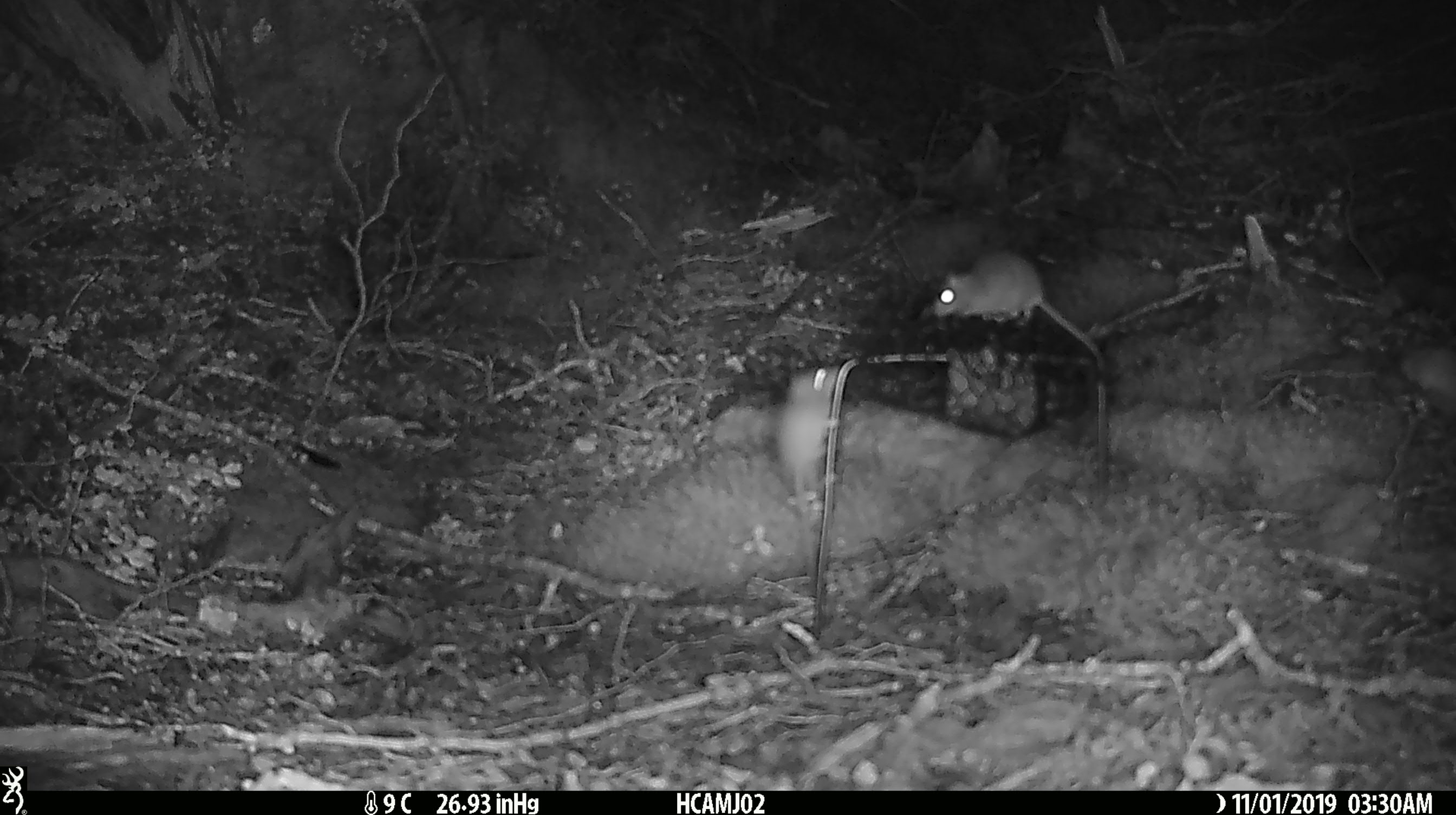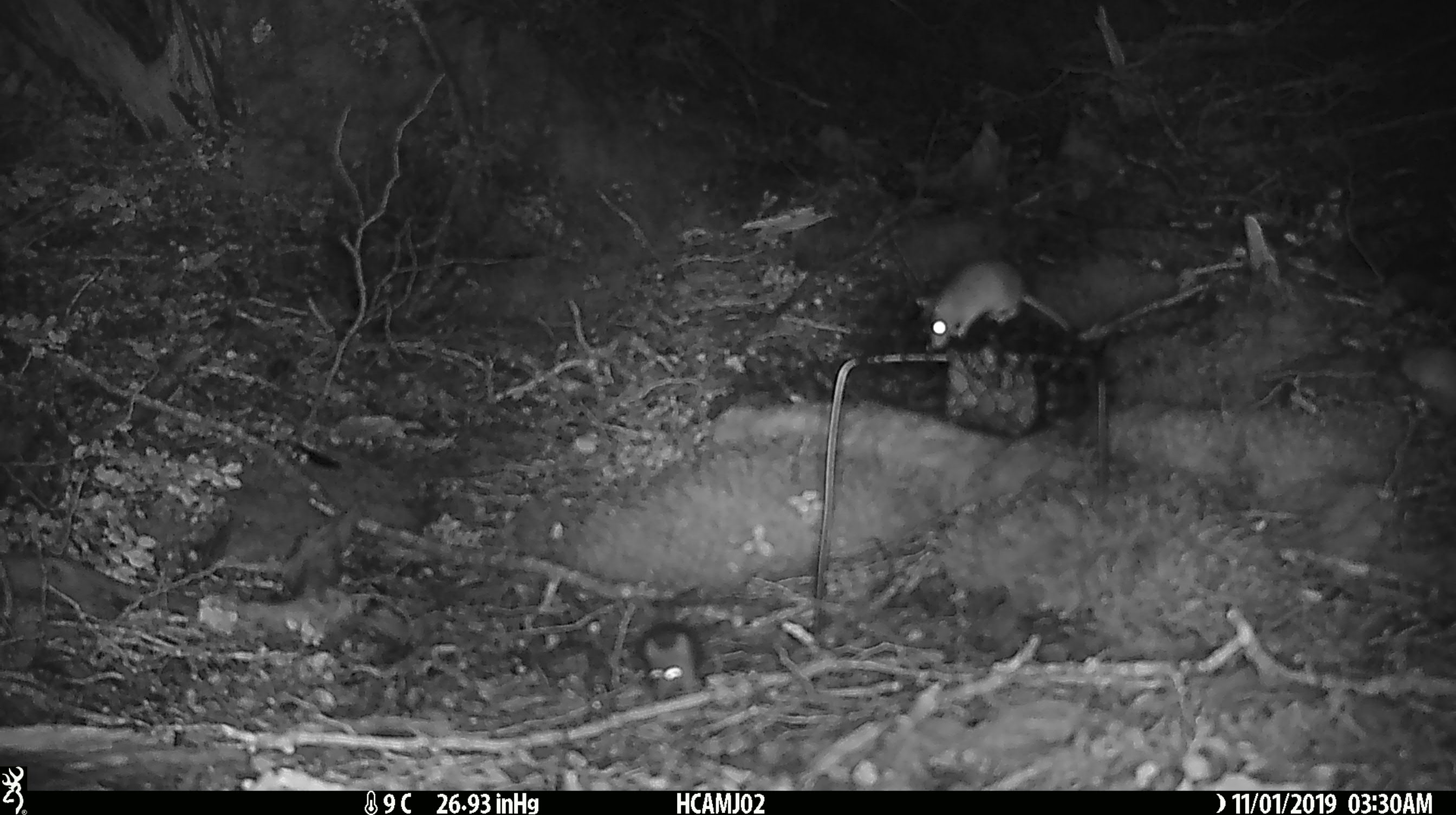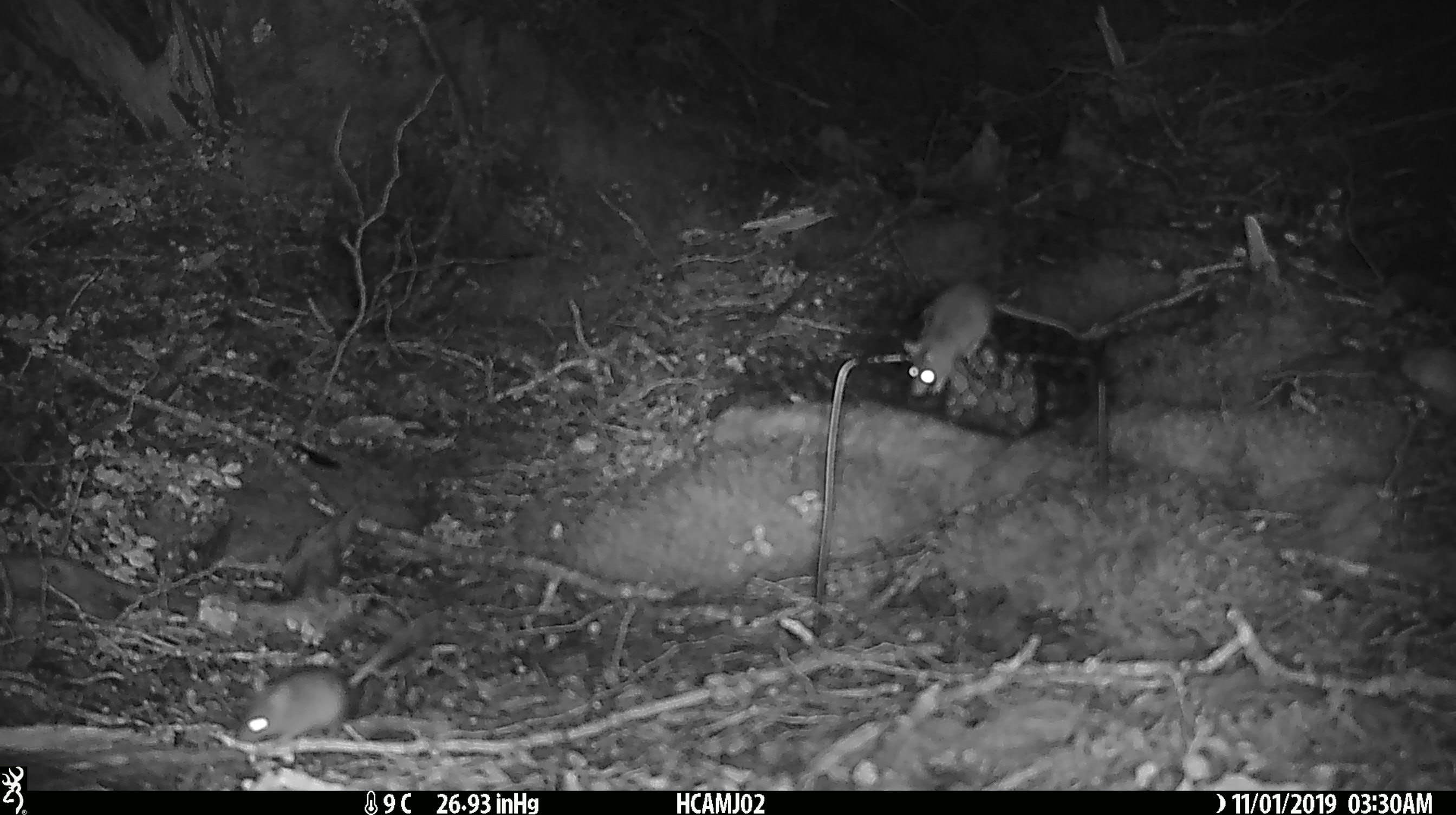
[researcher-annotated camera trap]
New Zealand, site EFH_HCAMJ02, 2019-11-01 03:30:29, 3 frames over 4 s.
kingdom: Animalia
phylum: Chordata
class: Mammalia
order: Rodentia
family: Muridae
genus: Mus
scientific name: Mus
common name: mouse